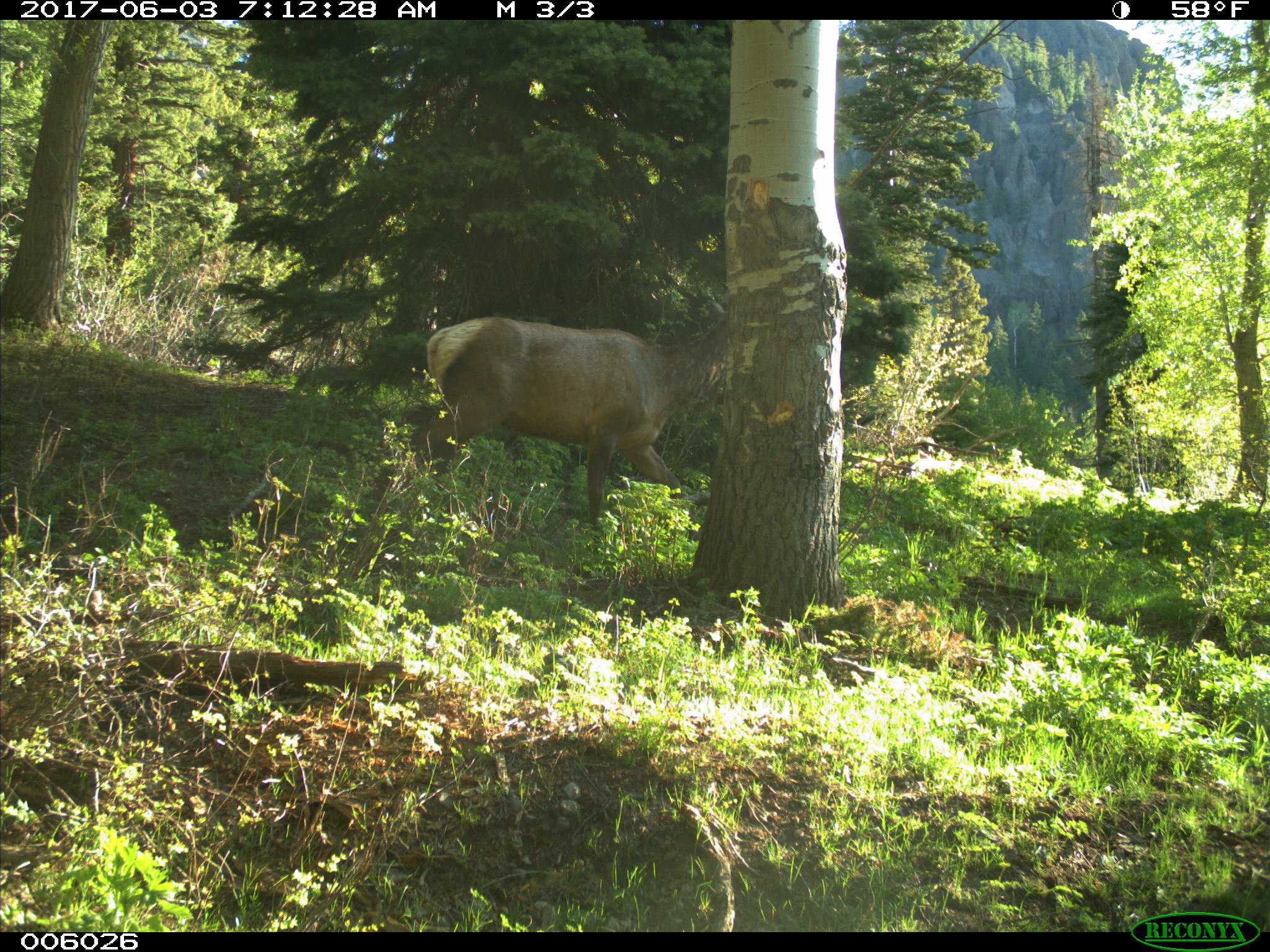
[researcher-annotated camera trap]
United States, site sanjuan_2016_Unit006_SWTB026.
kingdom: Animalia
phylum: Chordata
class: Mammalia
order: Artiodactyla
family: Cervidae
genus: Cervus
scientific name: Cervus elaphus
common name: red deer